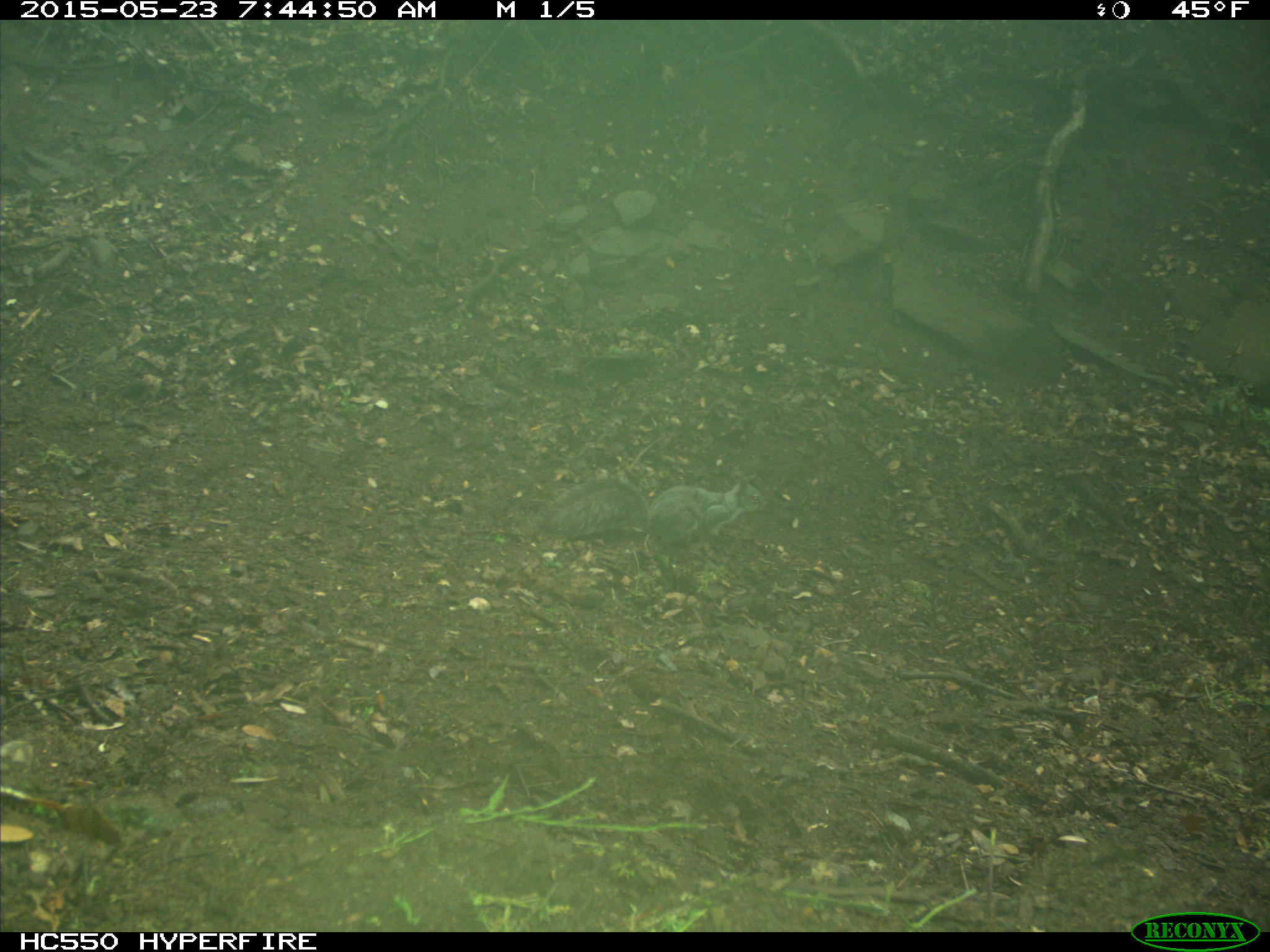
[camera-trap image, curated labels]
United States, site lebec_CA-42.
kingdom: Animalia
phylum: Chordata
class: Mammalia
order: Rodentia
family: Sciuridae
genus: Sciurus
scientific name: Sciurus carolinensis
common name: eastern gray squirrel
Sciurus carolinensis (eastern gray squirrel).